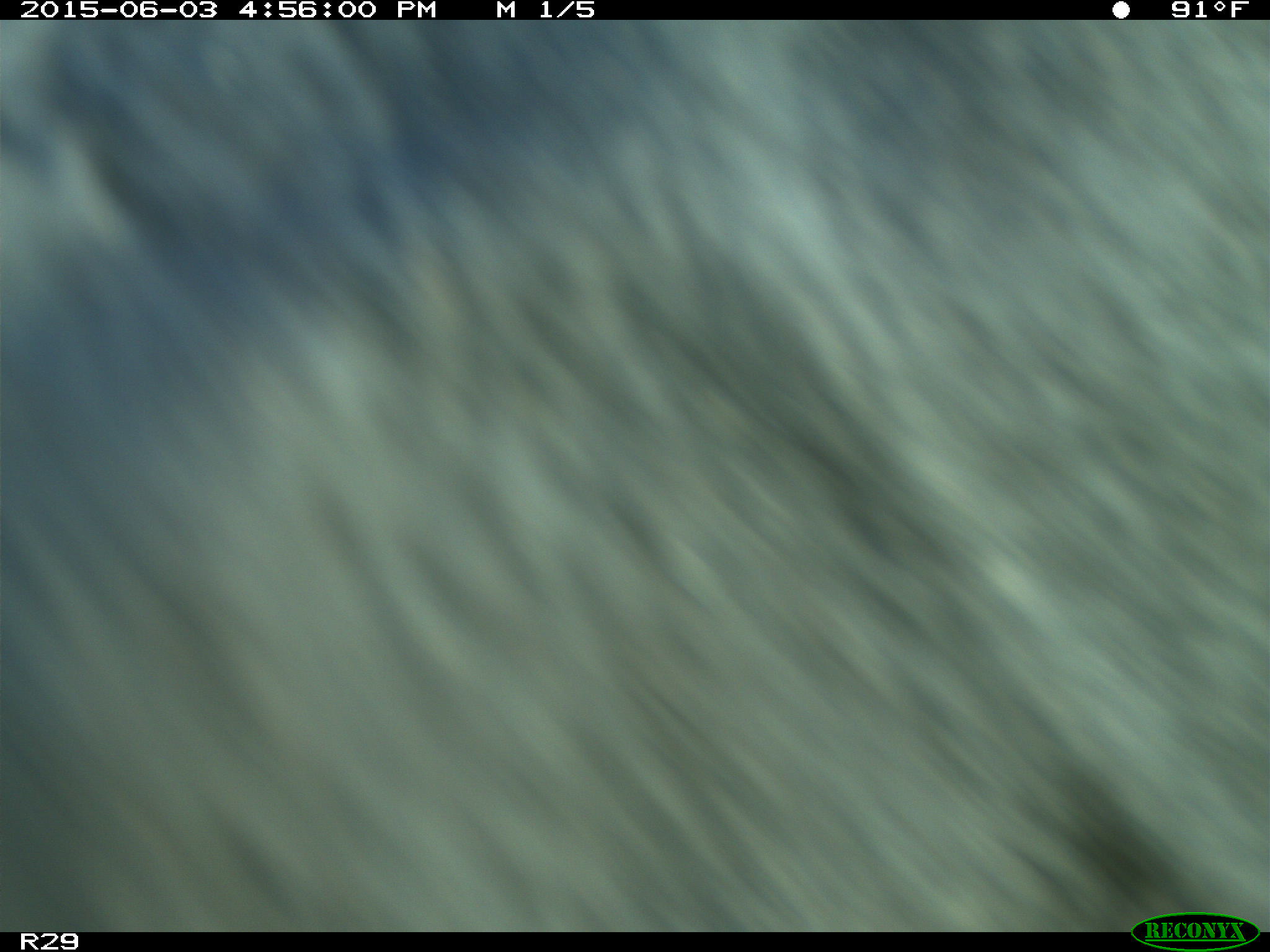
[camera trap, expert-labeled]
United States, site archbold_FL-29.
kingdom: Animalia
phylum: Chordata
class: Mammalia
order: Artiodactyla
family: Bovidae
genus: Bos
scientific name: Bos taurus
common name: domestic cow